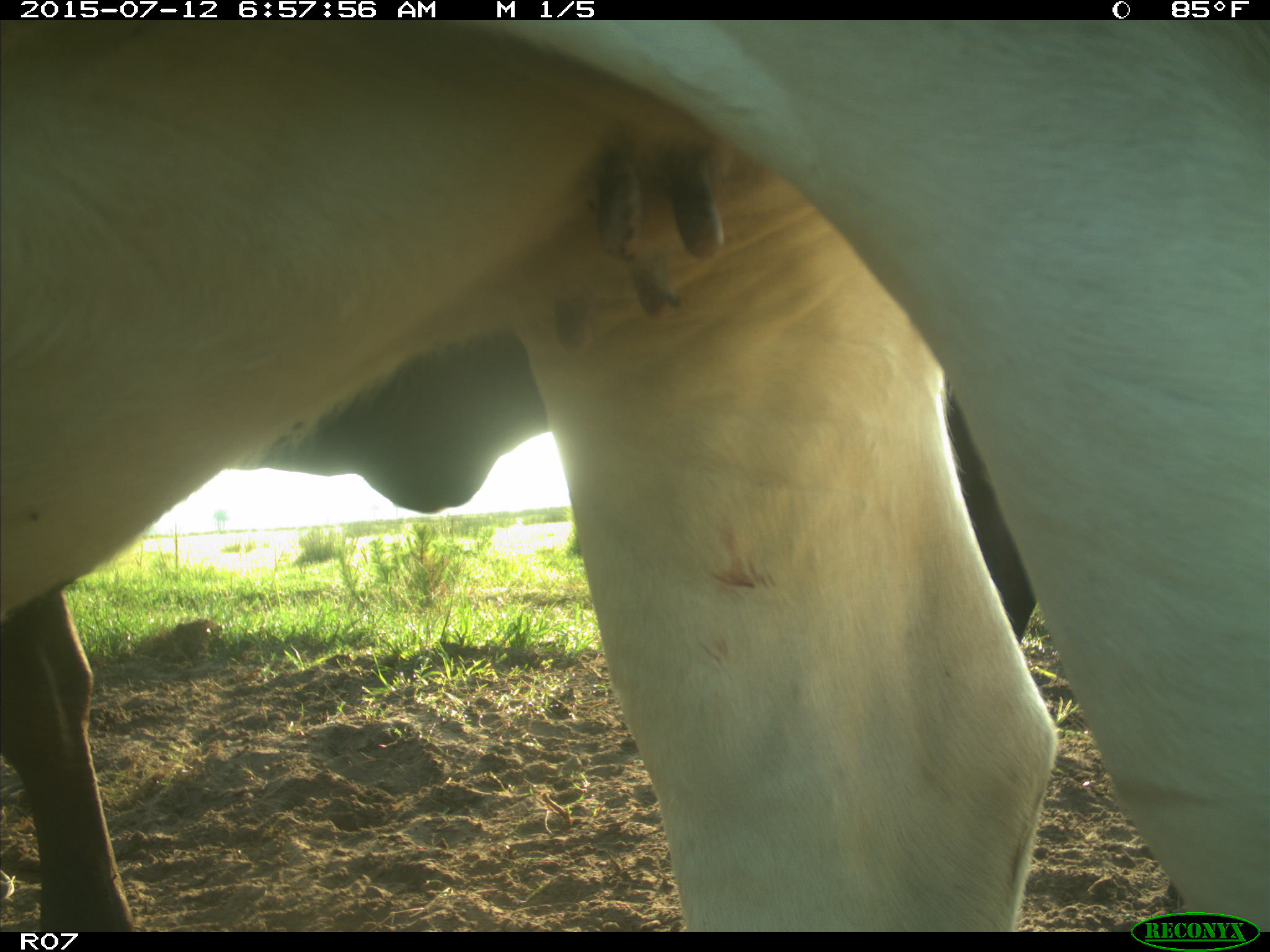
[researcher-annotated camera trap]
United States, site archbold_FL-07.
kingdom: Animalia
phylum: Chordata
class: Mammalia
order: Artiodactyla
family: Bovidae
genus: Bos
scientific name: Bos taurus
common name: domestic cow